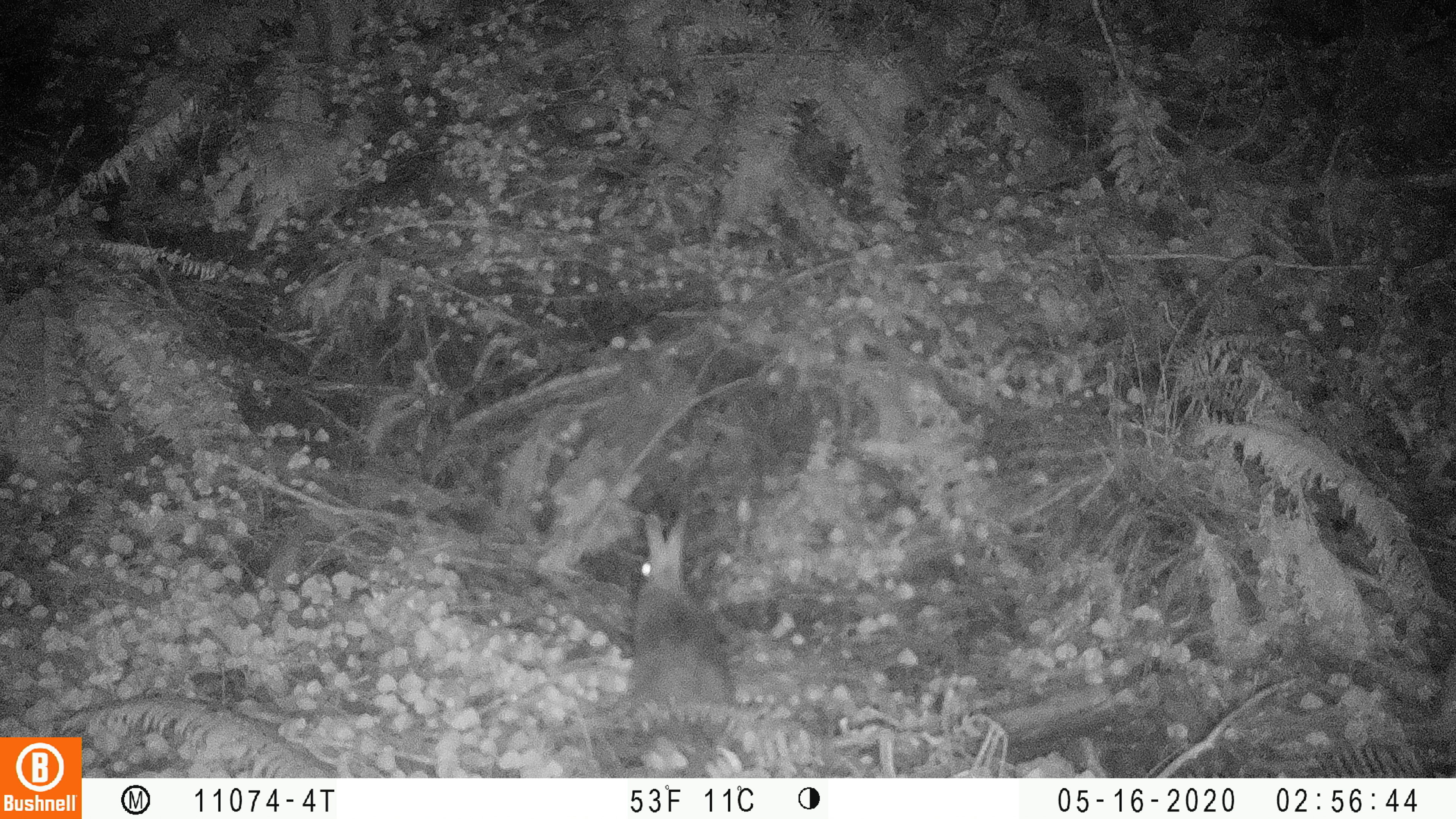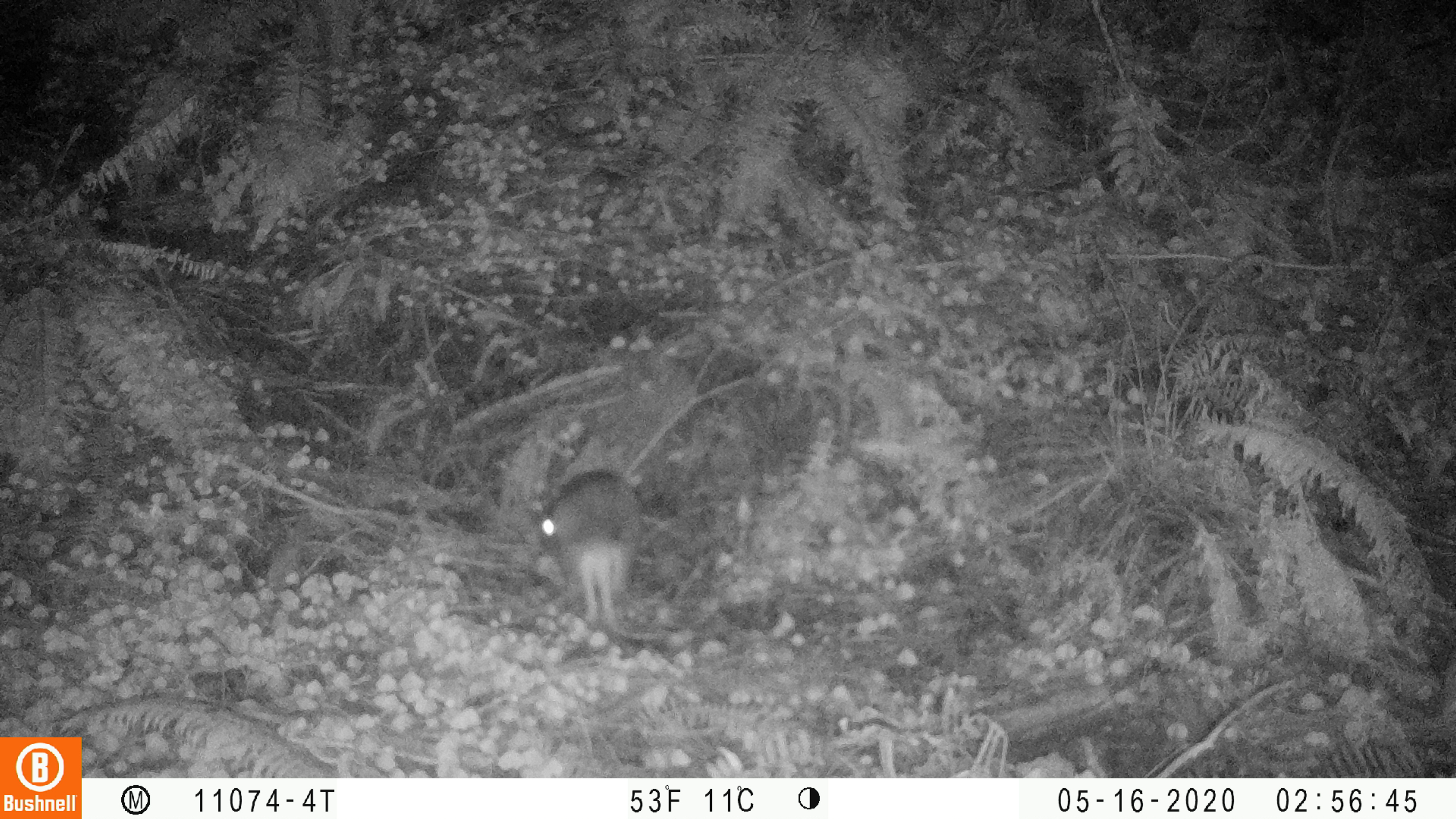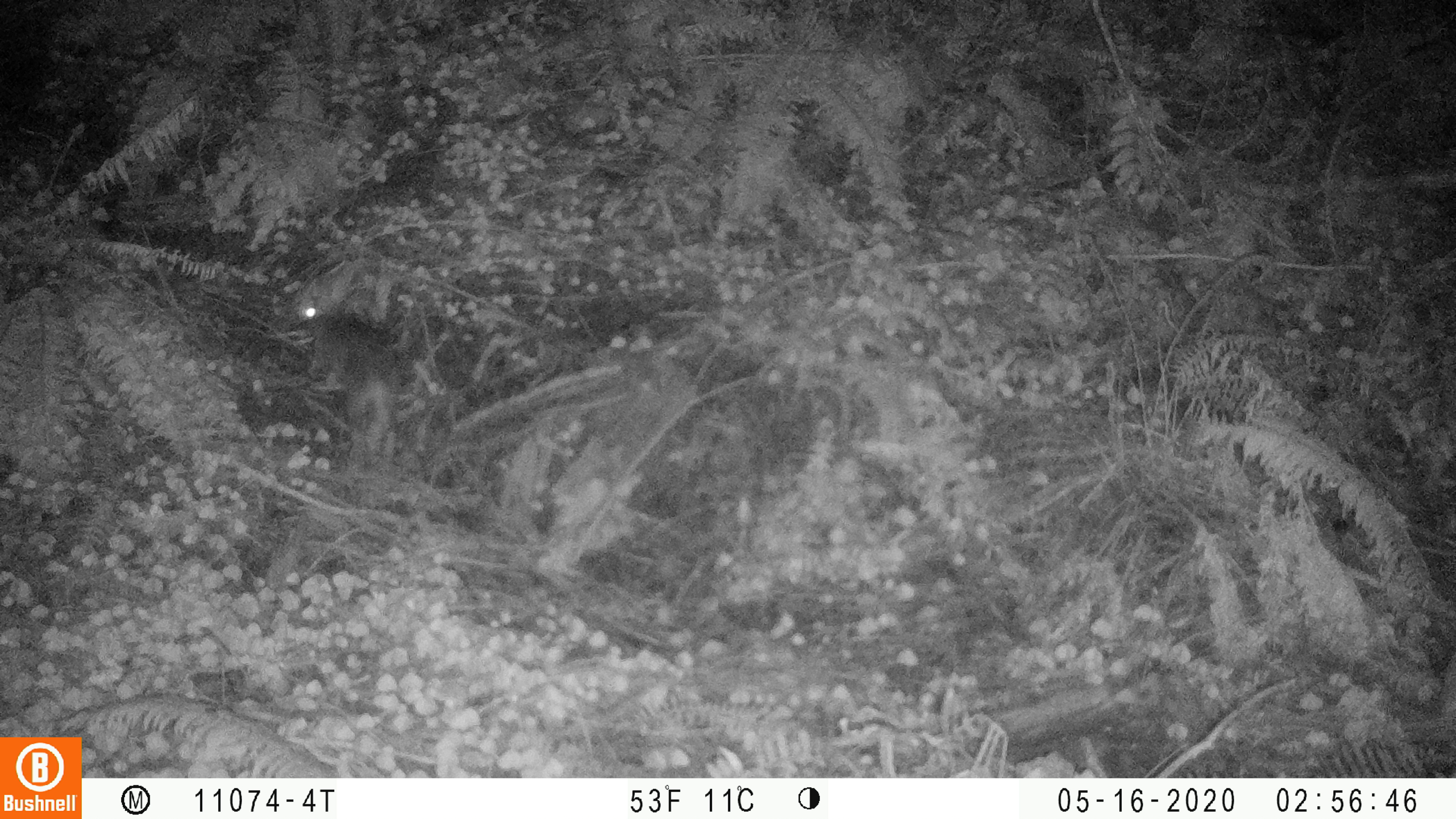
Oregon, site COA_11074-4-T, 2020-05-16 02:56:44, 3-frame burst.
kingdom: Animalia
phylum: Chordata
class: Mammalia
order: Lagomorpha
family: Leporidae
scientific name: Leporidae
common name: hares and rabbits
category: leporidae family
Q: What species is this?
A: Leporidae family (hares and rabbits) (Leporidae).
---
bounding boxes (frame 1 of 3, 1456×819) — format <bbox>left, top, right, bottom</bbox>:
leporidae family: <bbox>624, 507, 735, 722</bbox>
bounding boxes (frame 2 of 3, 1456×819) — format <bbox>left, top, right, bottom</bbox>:
leporidae family: <bbox>532, 467, 643, 621</bbox>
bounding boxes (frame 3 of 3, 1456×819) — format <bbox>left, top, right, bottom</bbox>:
leporidae family: <bbox>296, 279, 401, 453</bbox>